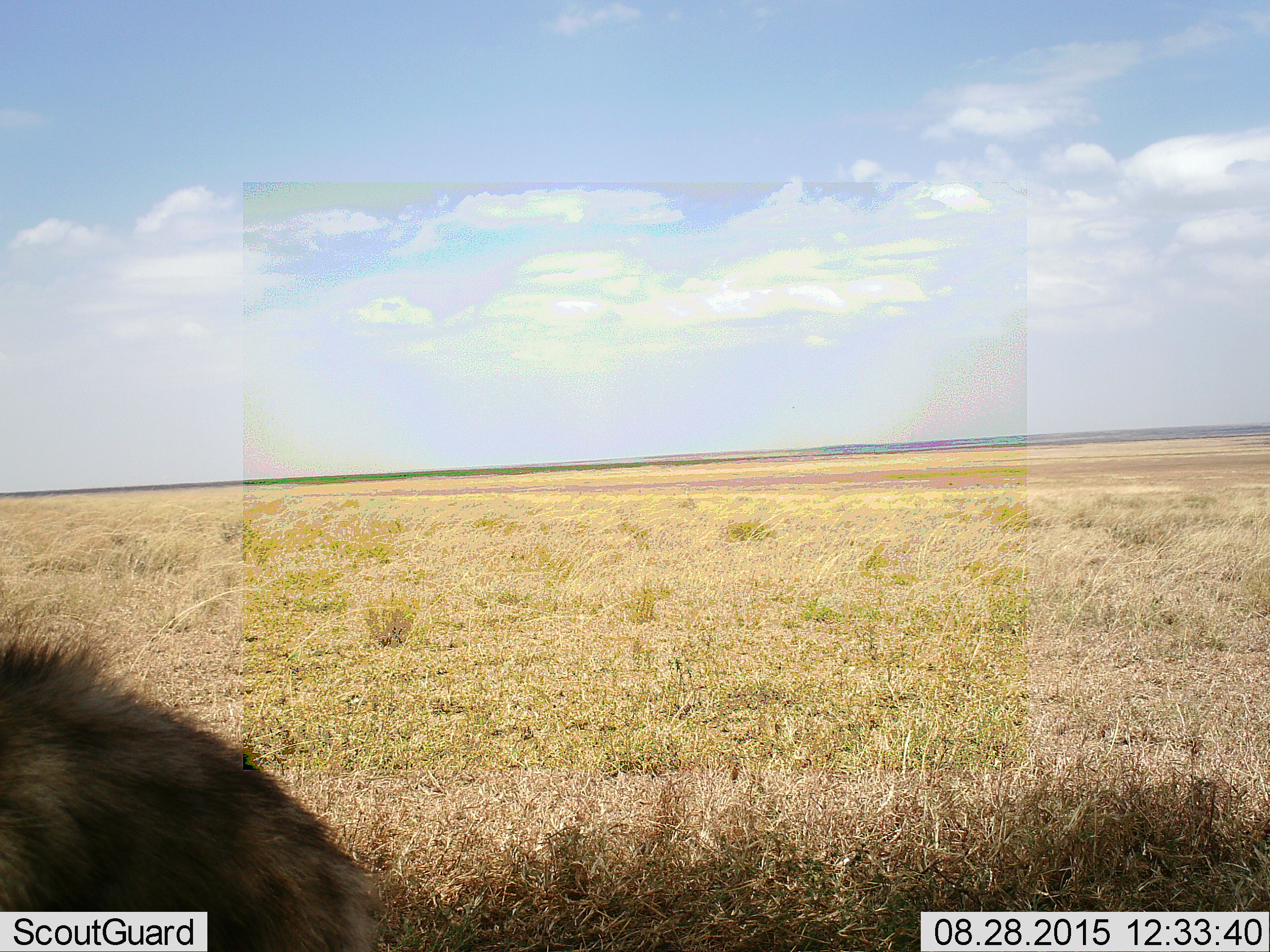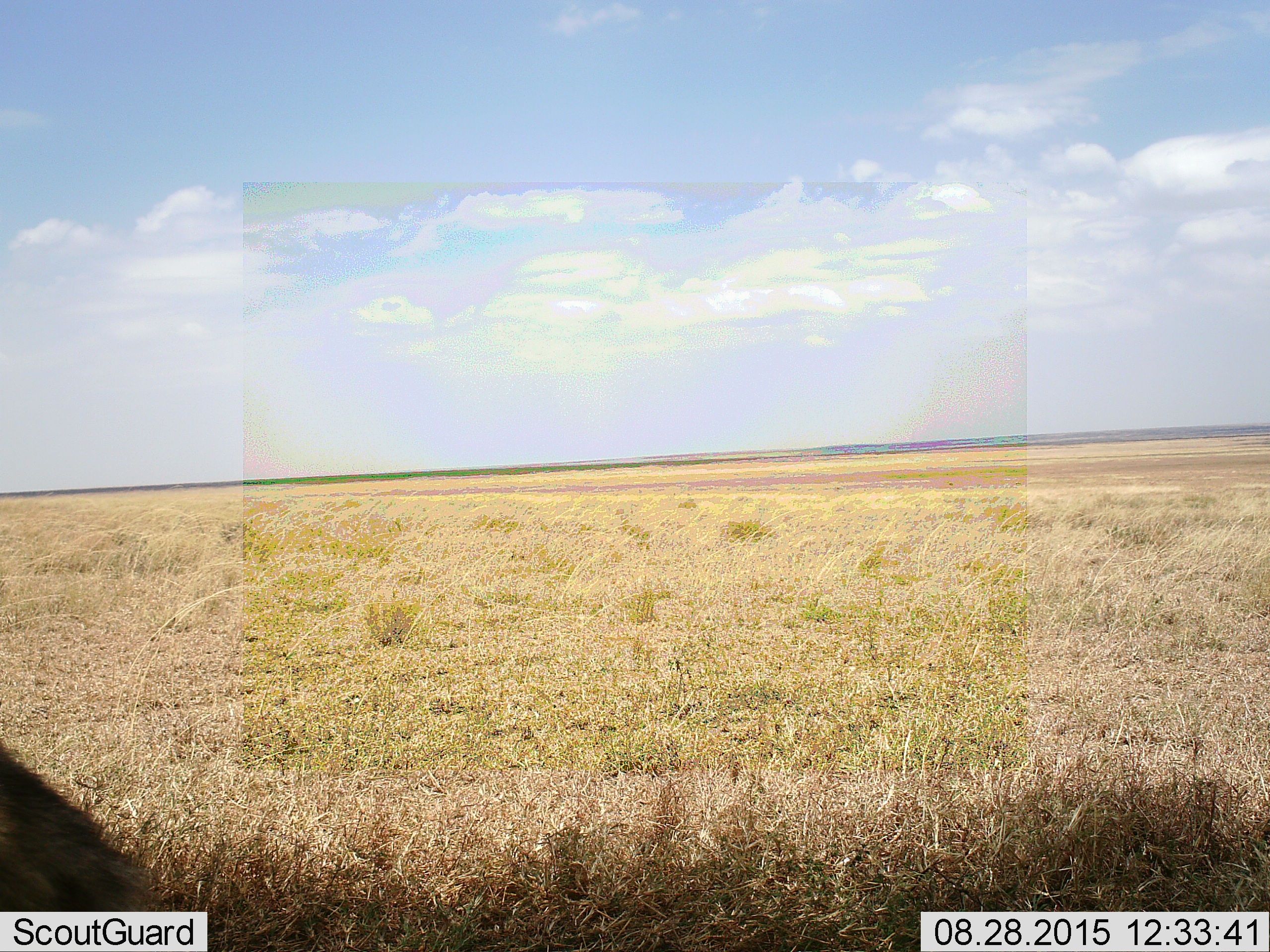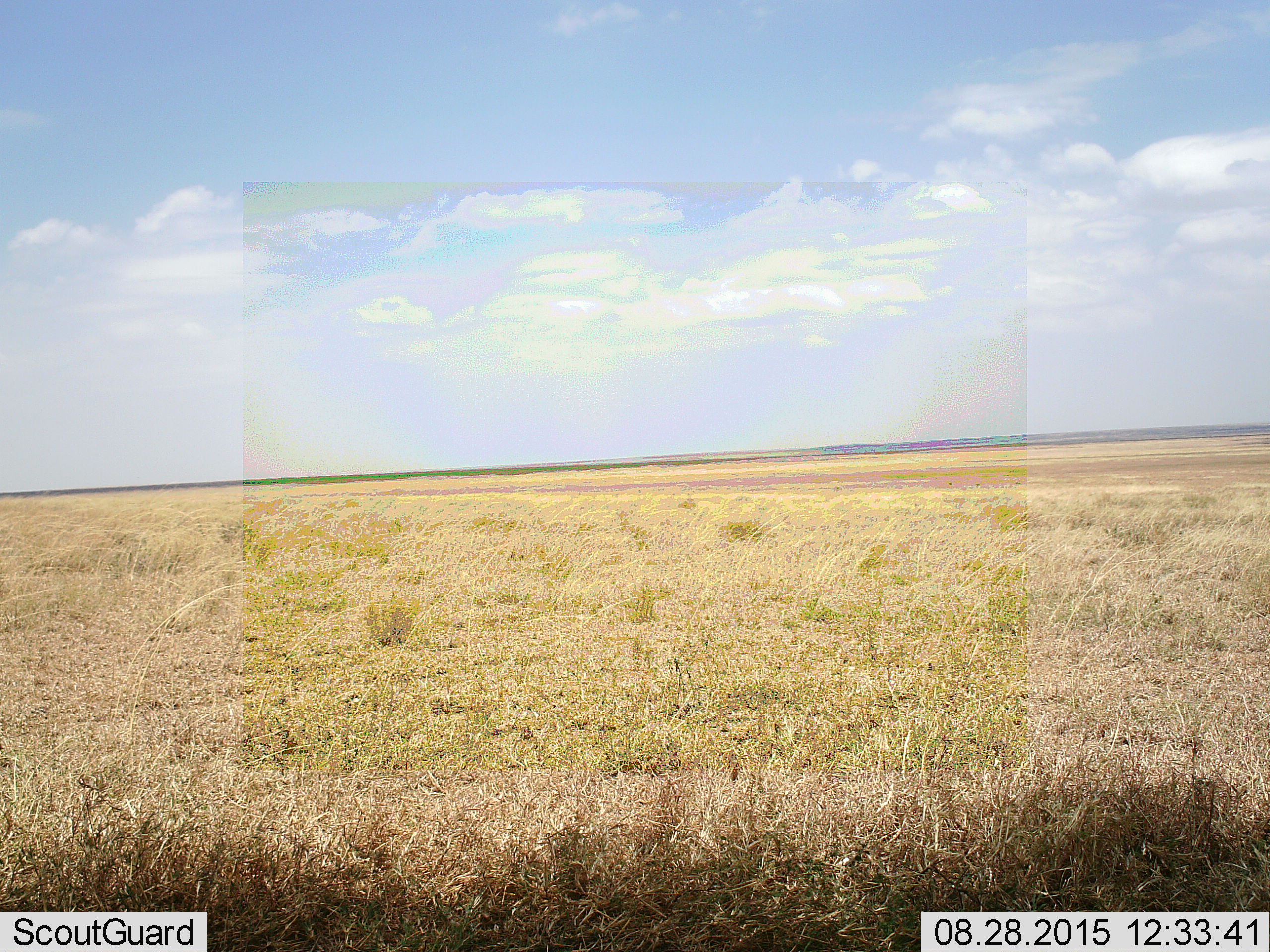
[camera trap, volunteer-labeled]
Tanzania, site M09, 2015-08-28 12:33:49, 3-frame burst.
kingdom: Animalia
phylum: Chordata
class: Mammalia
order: Carnivora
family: Hyaenidae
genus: Crocuta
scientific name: Crocuta crocuta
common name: spotted hyena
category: hyenaspotted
Hyenaspotted (spotted hyena) (Crocuta crocuta), count 1. Behavior (volunteer vote fractions): standing 50%, resting 0%, moving 50%, interacting 0%. Young present (vote fraction): 0%. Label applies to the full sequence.